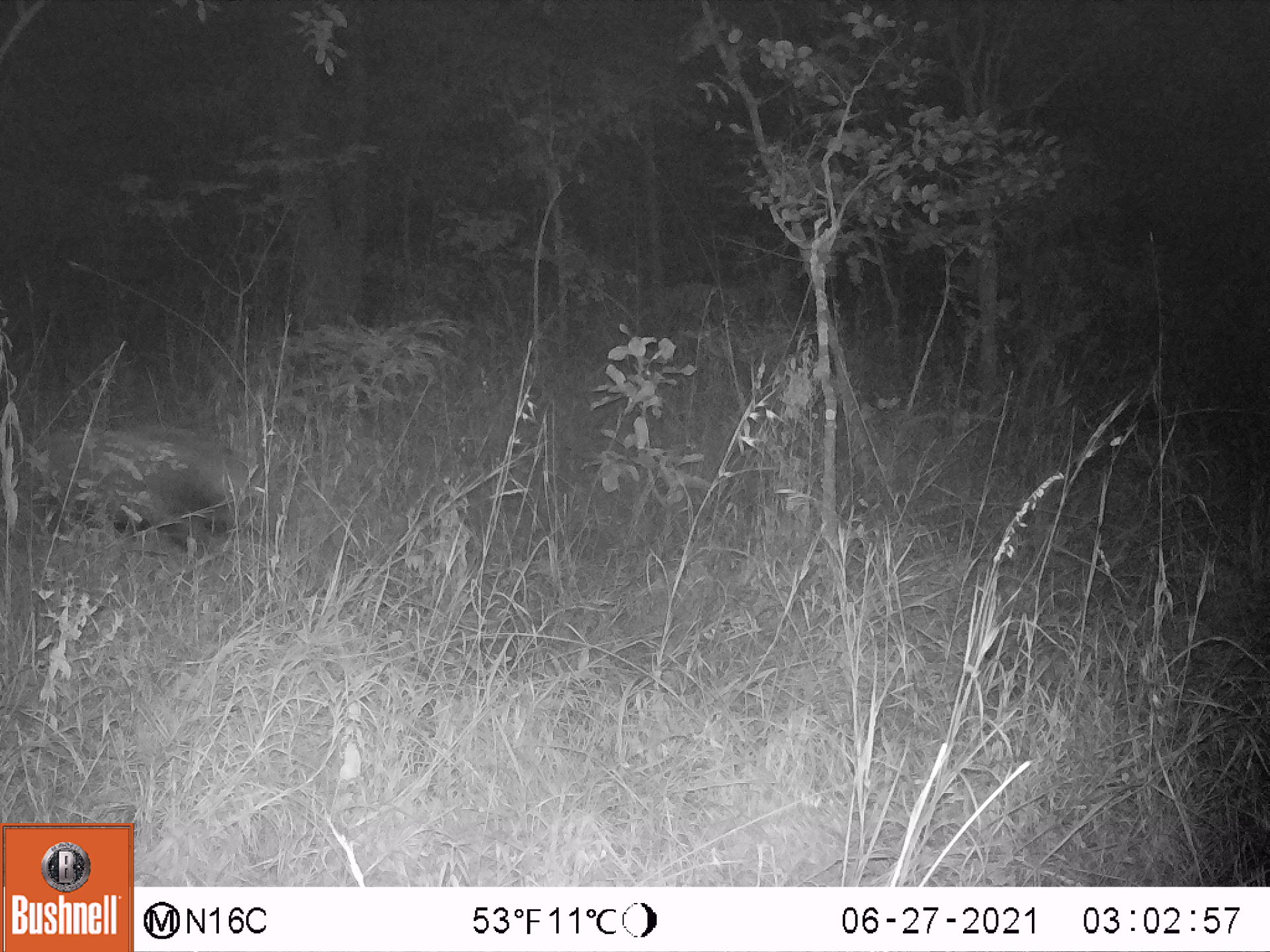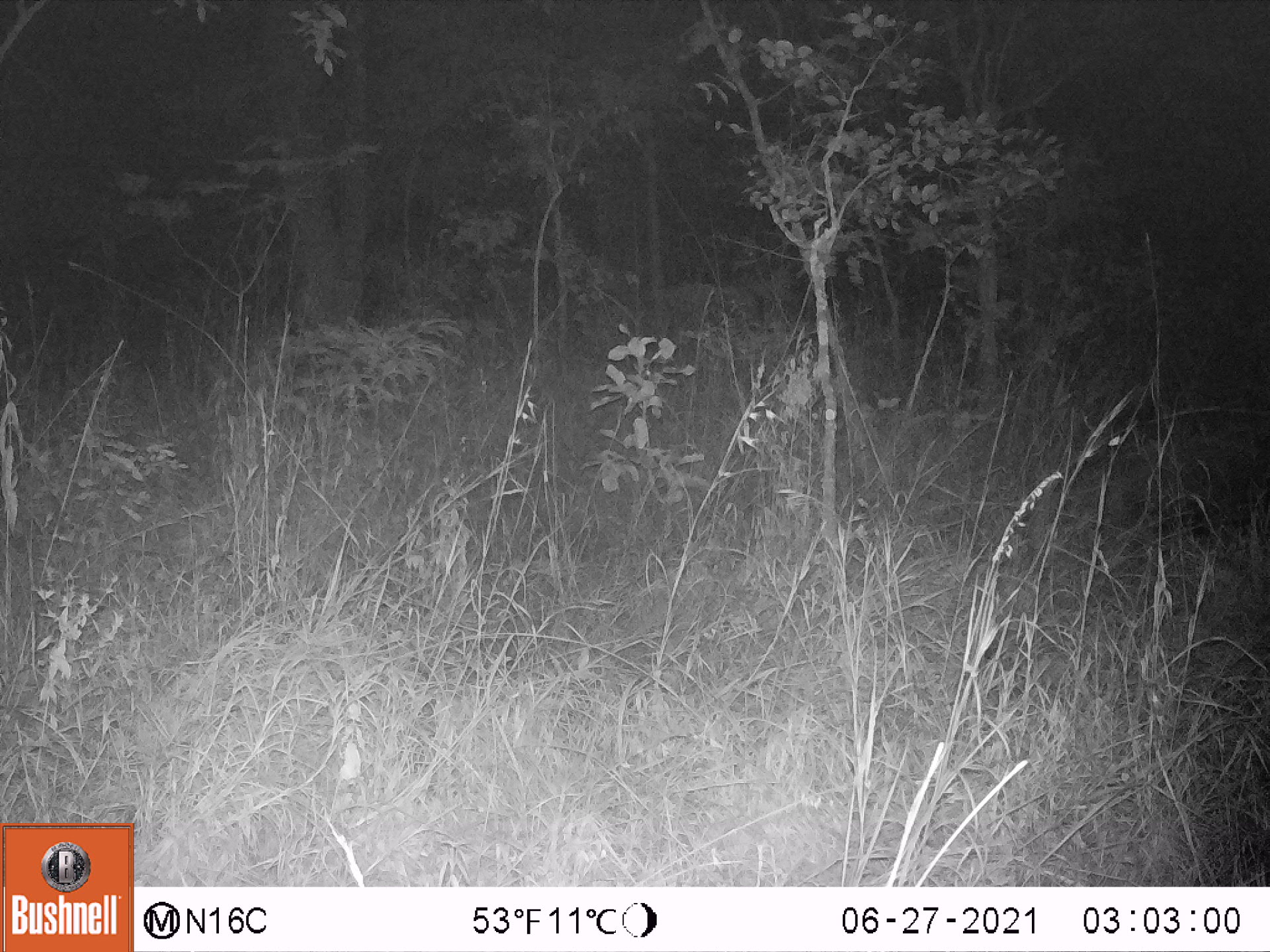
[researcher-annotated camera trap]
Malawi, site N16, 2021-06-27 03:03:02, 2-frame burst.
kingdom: Animalia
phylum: Chordata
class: Mammalia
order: Artiodactyla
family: Suidae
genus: Potamochoerus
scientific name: Potamochoerus larvatus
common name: bushpig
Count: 1.